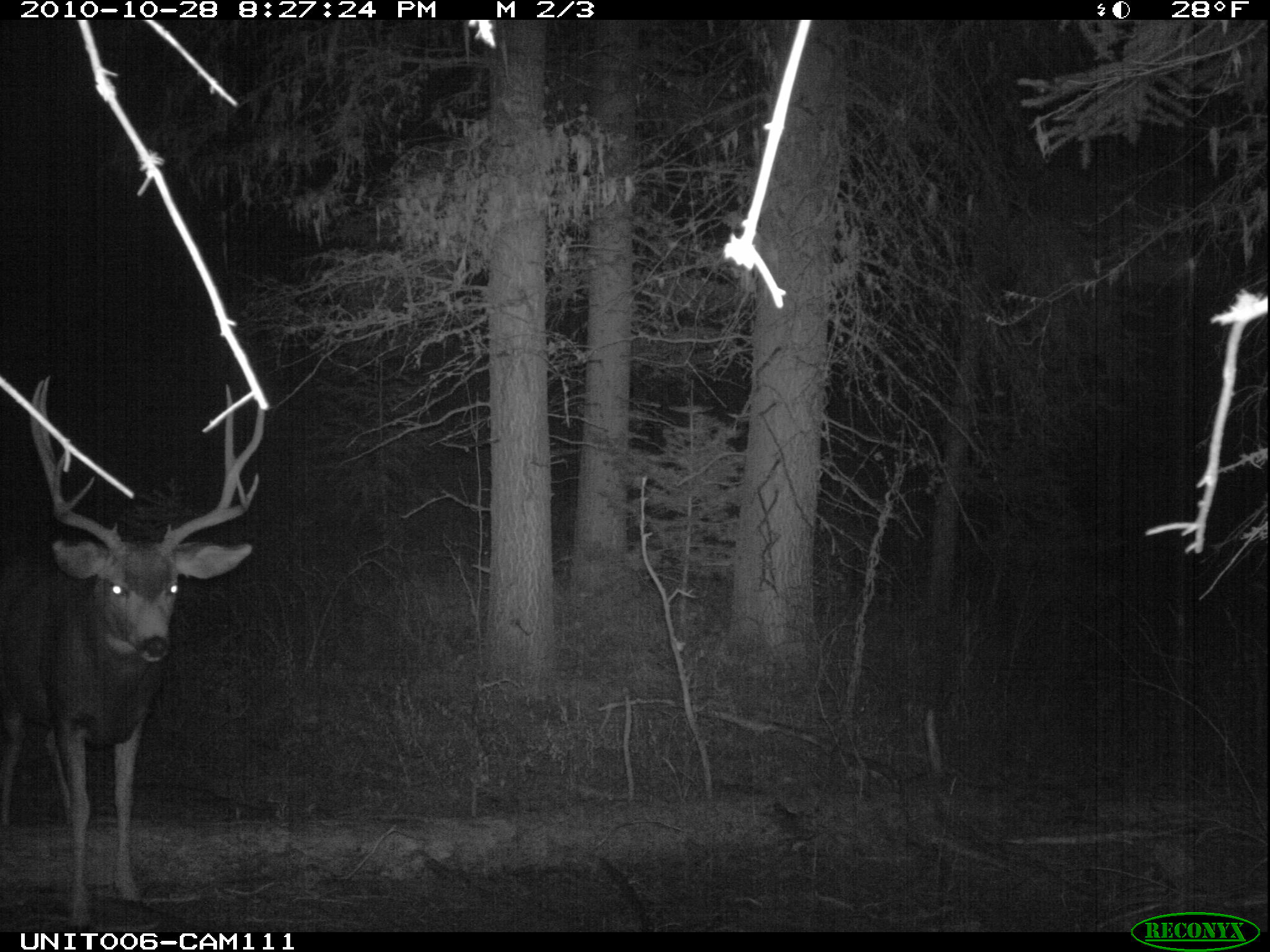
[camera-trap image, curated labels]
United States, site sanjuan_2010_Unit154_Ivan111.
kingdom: Animalia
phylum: Chordata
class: Mammalia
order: Artiodactyla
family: Cervidae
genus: Odocoileus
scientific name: Odocoileus hemionus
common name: mule deer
Odocoileus hemionus (mule deer).